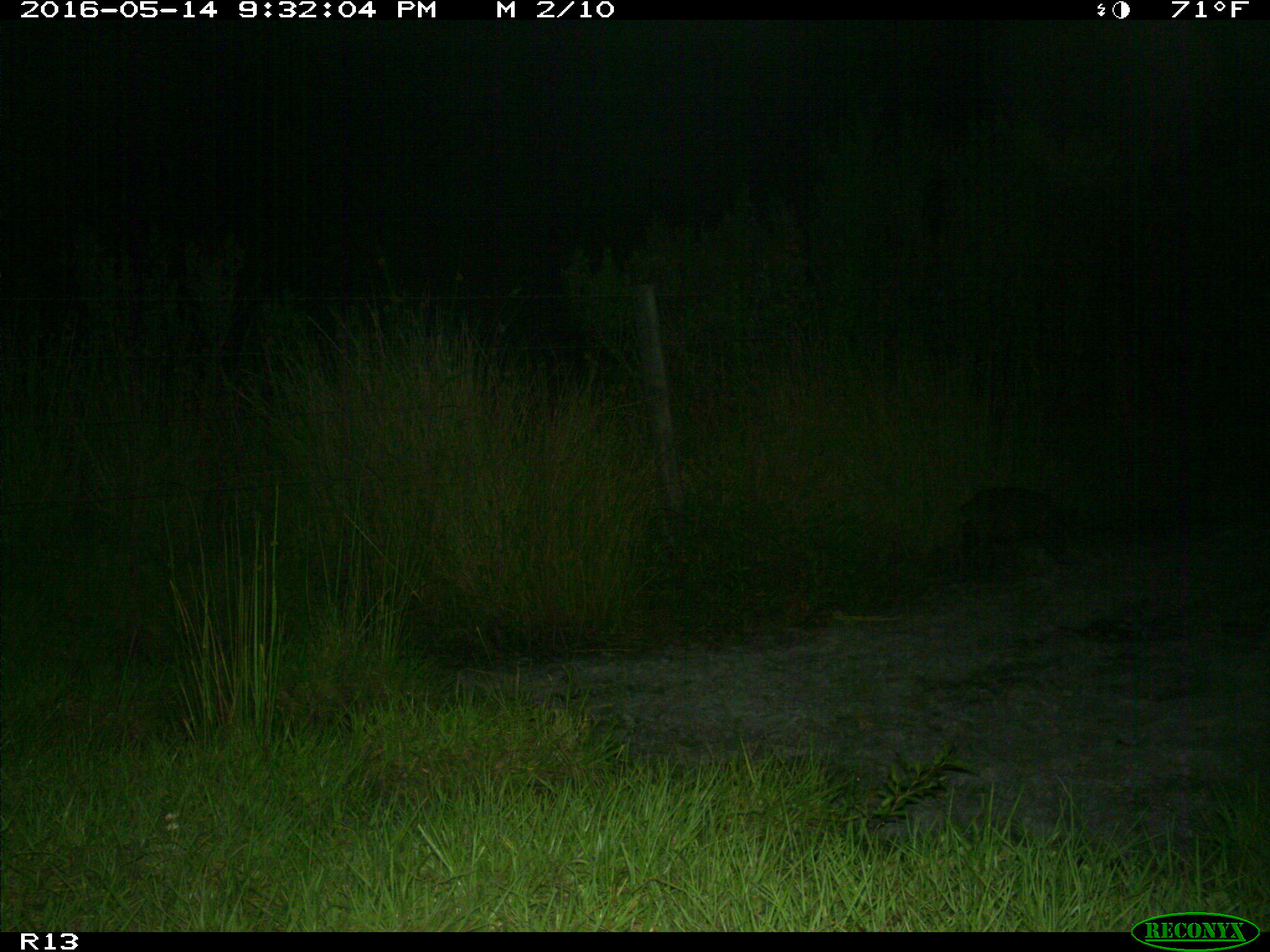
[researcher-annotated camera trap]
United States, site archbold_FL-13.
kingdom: Animalia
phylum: Chordata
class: Mammalia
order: Artiodactyla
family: Suidae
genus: Sus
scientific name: Sus scrofa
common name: wild boar